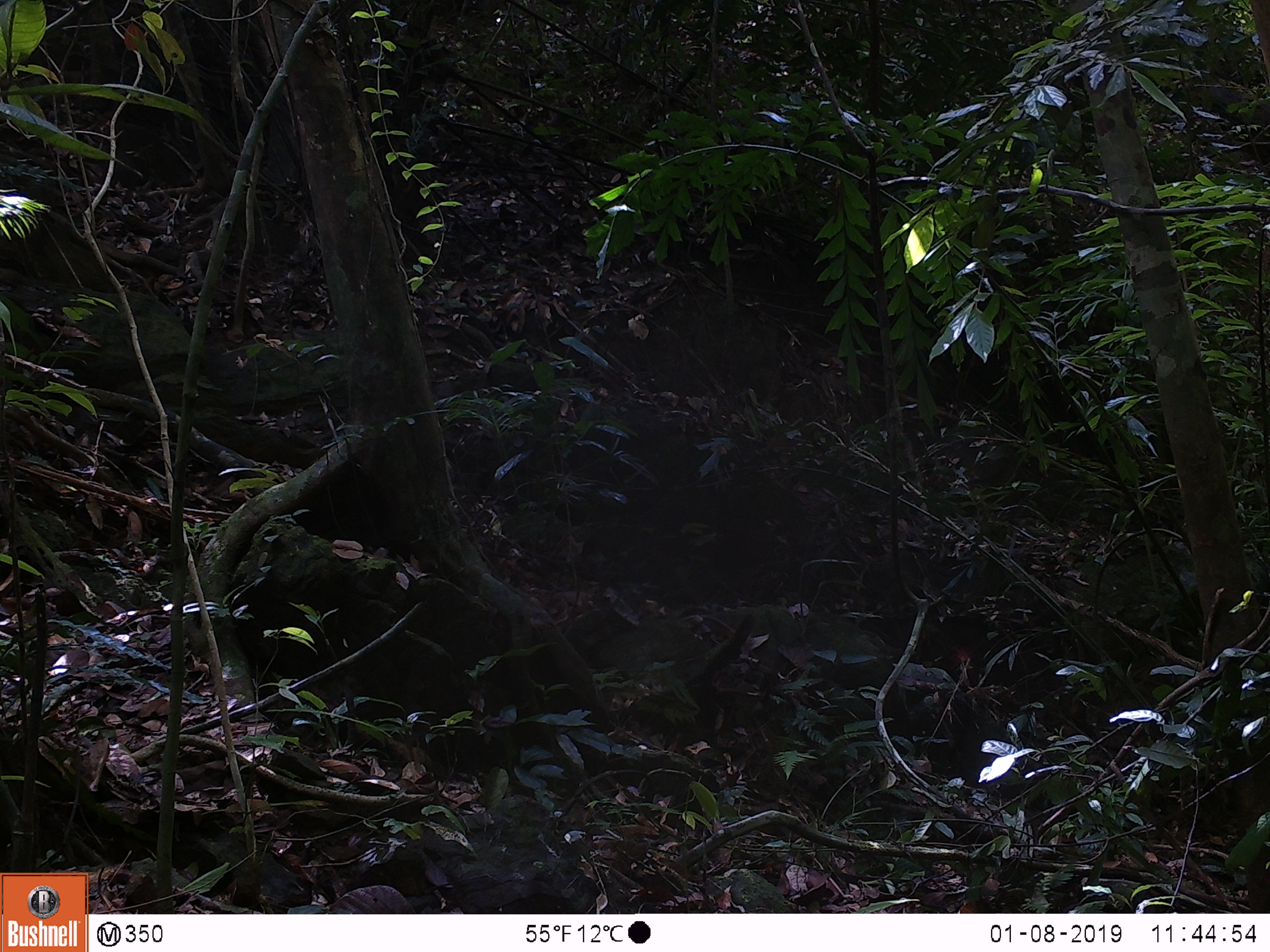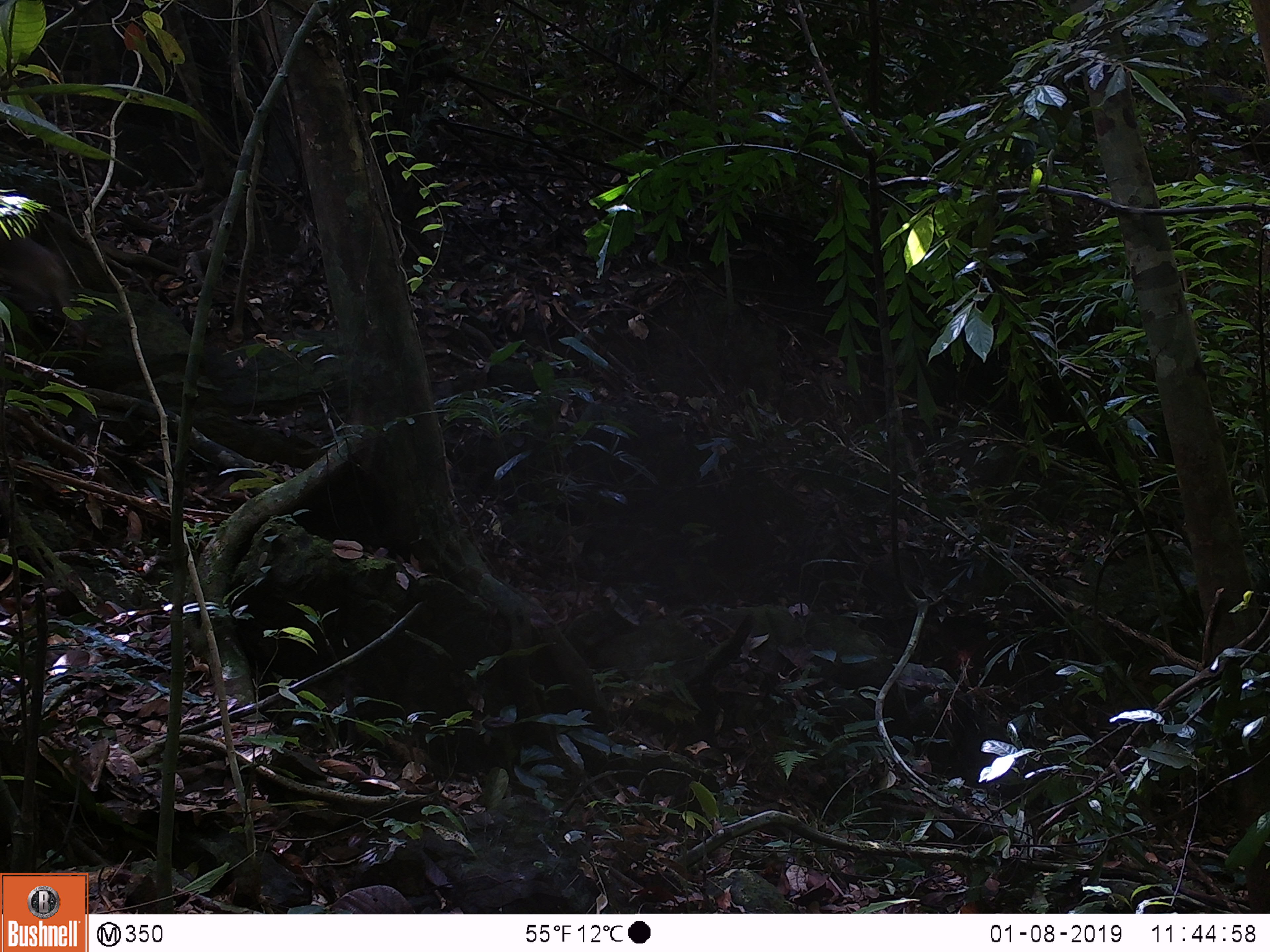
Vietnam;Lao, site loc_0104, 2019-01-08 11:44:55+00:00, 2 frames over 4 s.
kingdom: Animalia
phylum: Chordata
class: Mammalia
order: Primates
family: Cercopithecidae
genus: Macaca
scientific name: Macaca nemestrina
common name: pig-tailed macaque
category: pig tailed macaque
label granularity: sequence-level